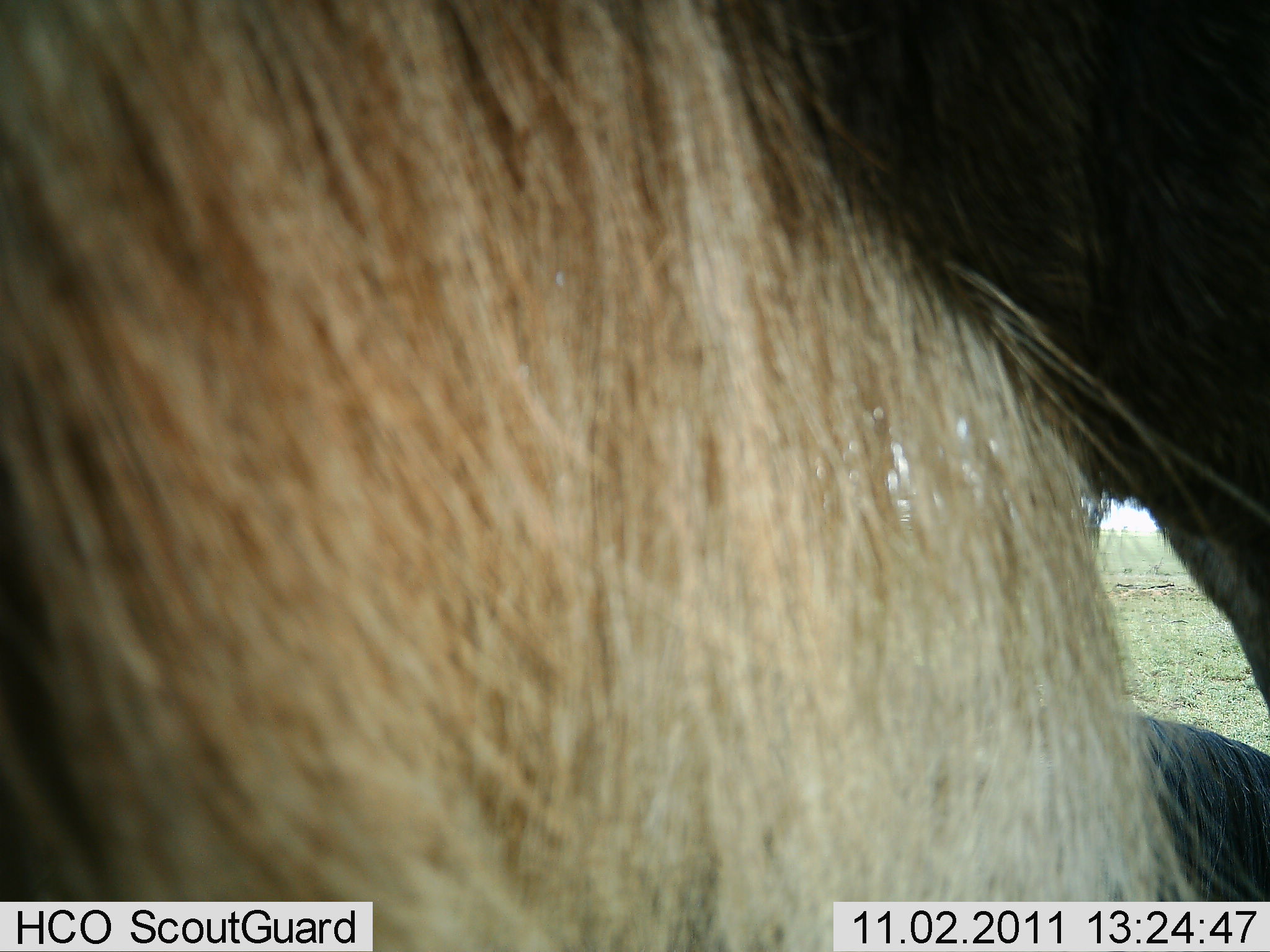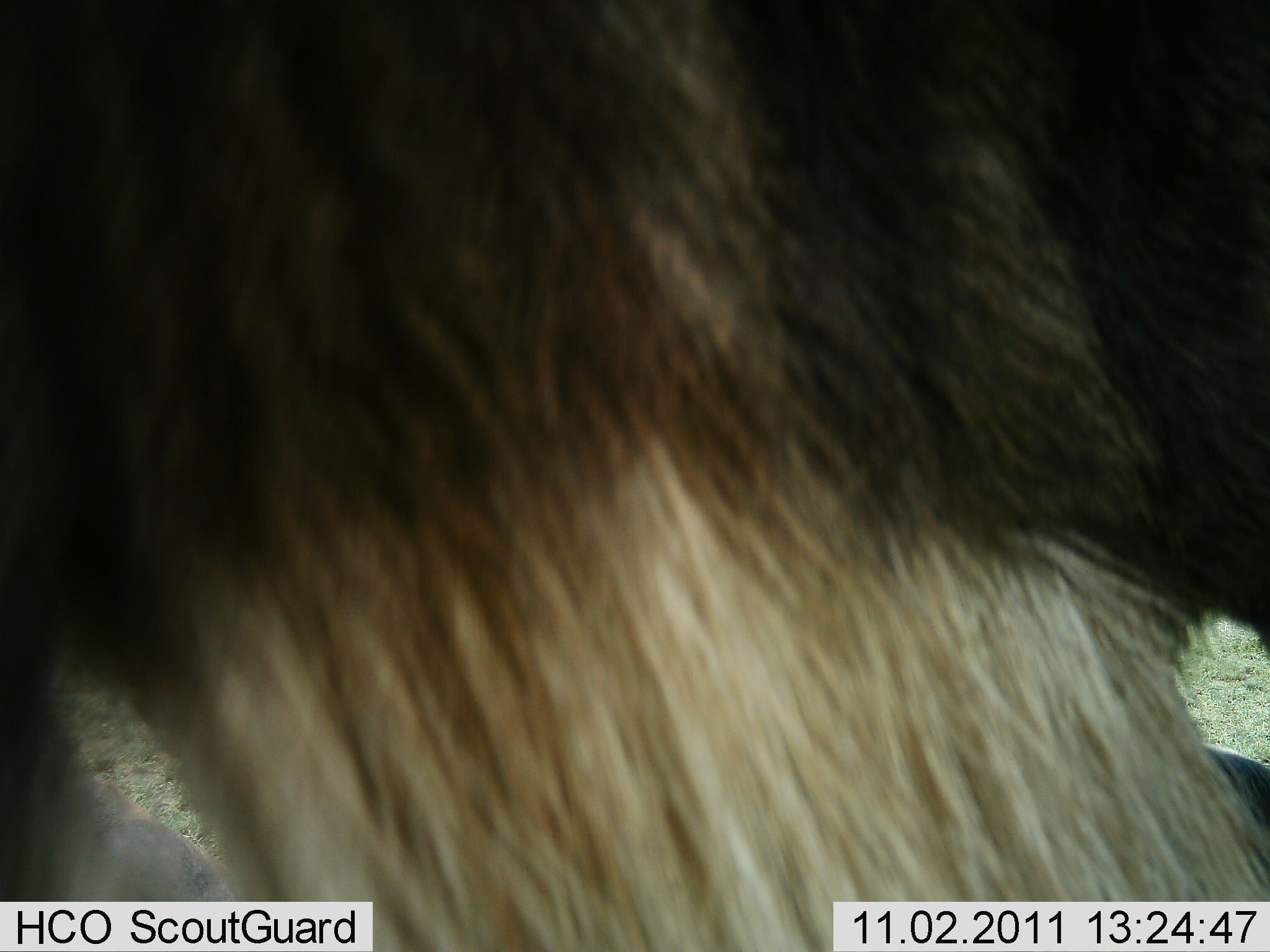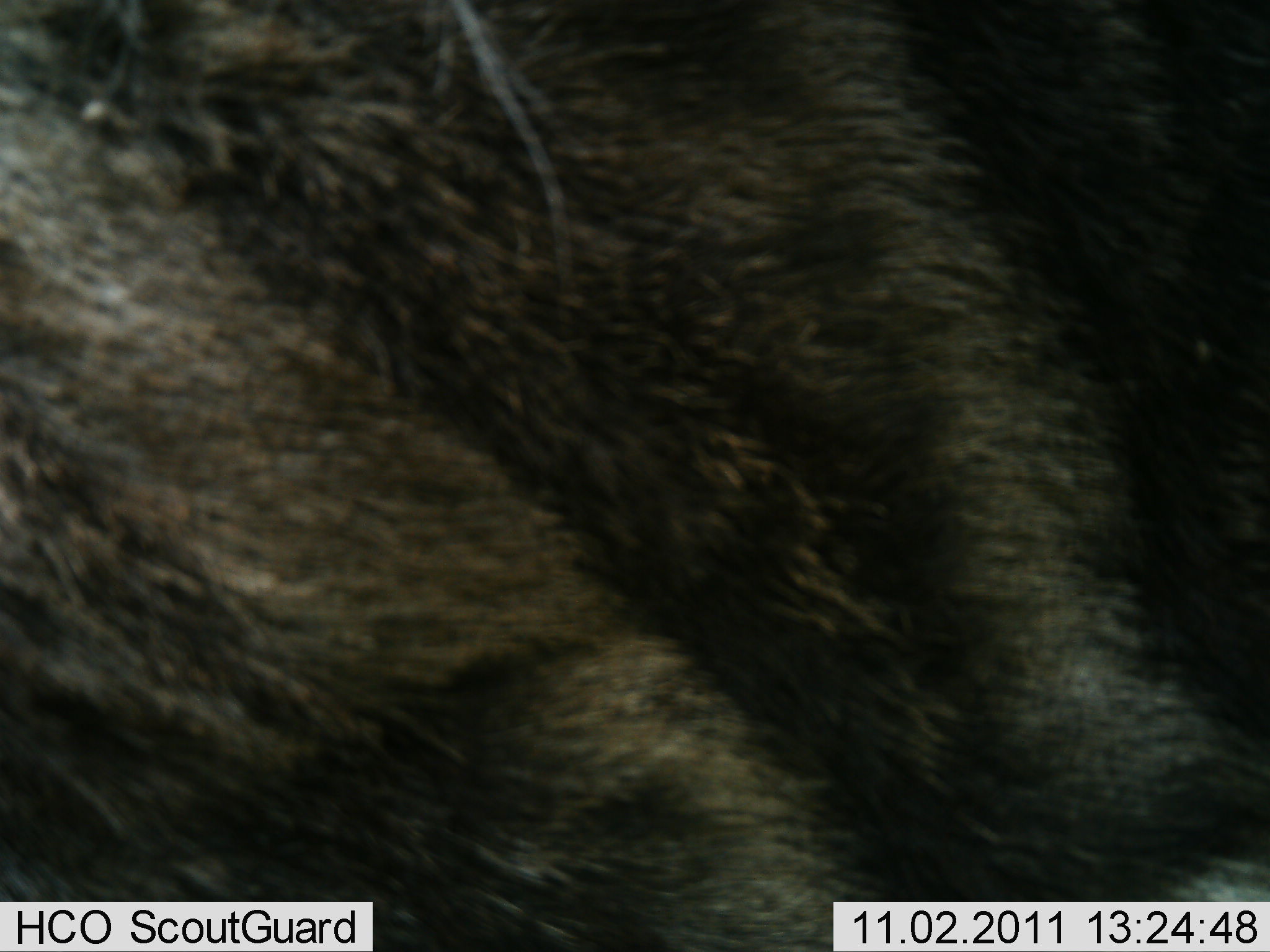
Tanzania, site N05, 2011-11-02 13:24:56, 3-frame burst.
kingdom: Animalia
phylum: Chordata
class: Mammalia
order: Artiodactyla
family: Bovidae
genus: Connochaetes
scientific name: Connochaetes taurinus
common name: blue wildebeest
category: wildebeest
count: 1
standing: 64%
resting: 18%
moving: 45%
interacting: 9%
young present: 0%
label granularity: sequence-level